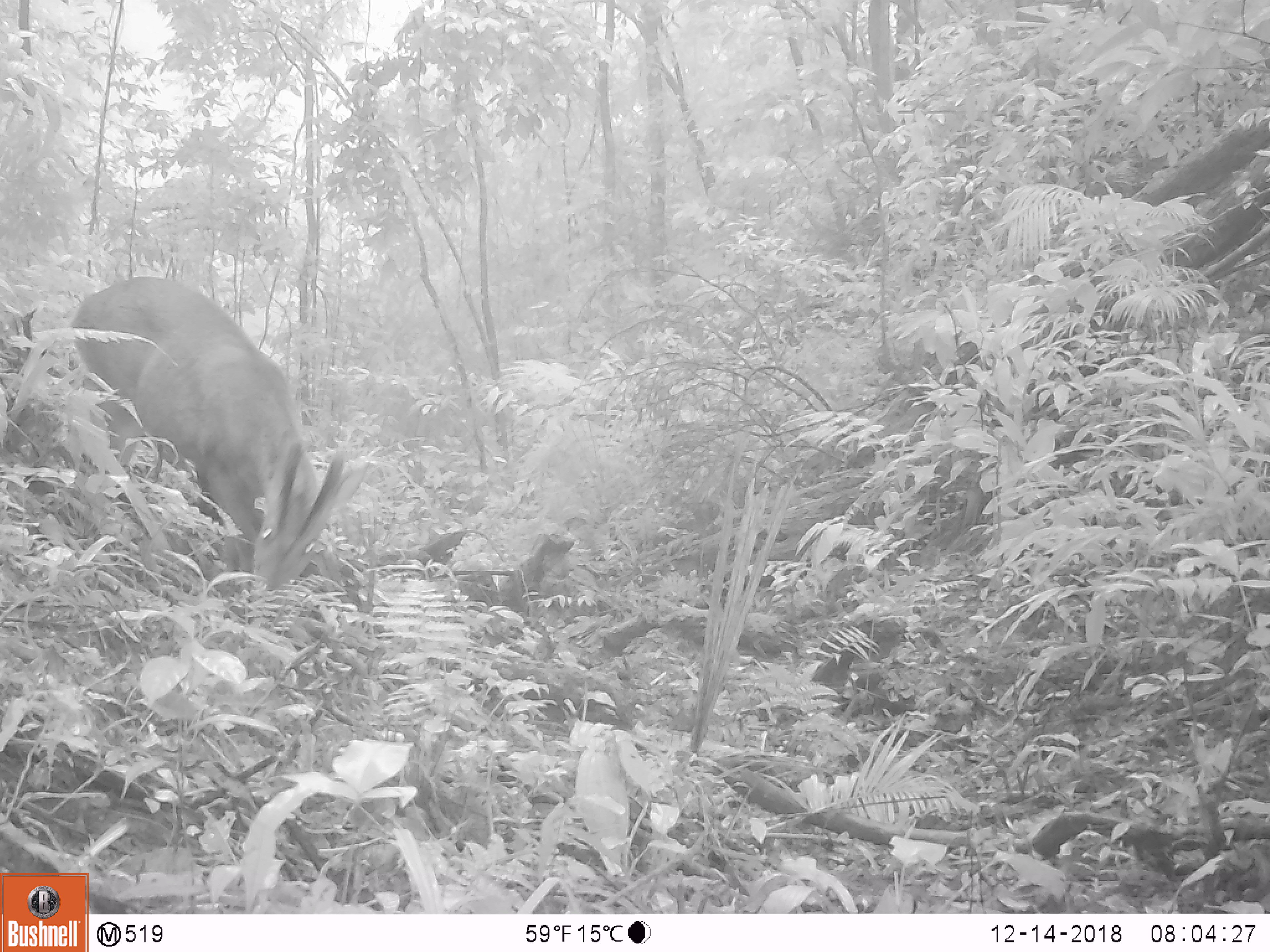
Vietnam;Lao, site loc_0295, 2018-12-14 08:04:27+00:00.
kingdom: Animalia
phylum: Chordata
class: Mammalia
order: Artiodactyla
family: Cervidae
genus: Muntiacus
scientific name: Muntiacus vuquangensis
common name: large-antlered muntjac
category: large antlered muntjac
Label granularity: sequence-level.